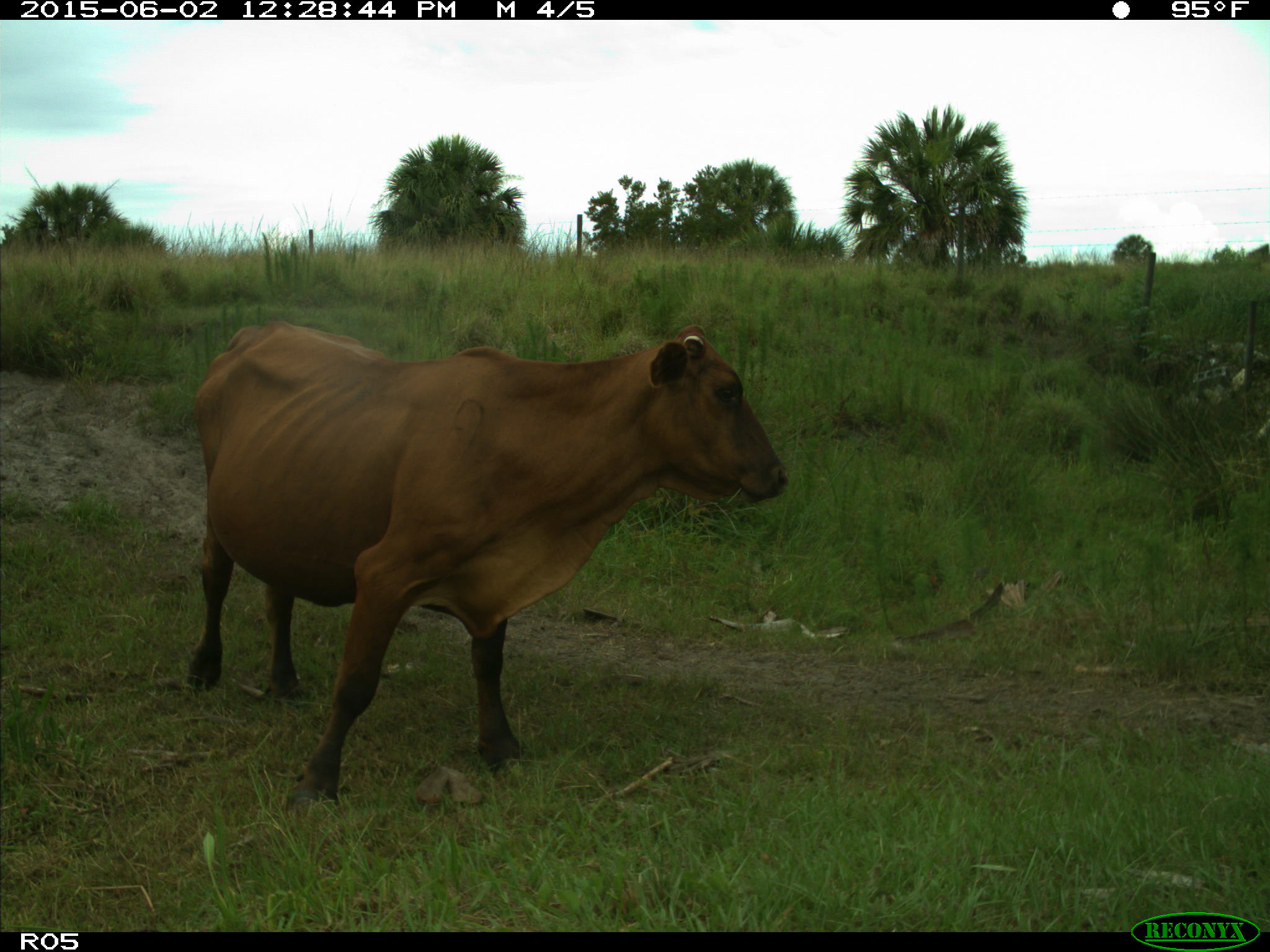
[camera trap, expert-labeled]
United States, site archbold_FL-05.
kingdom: Animalia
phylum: Chordata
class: Mammalia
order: Artiodactyla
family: Bovidae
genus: Bos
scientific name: Bos taurus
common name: domestic cow